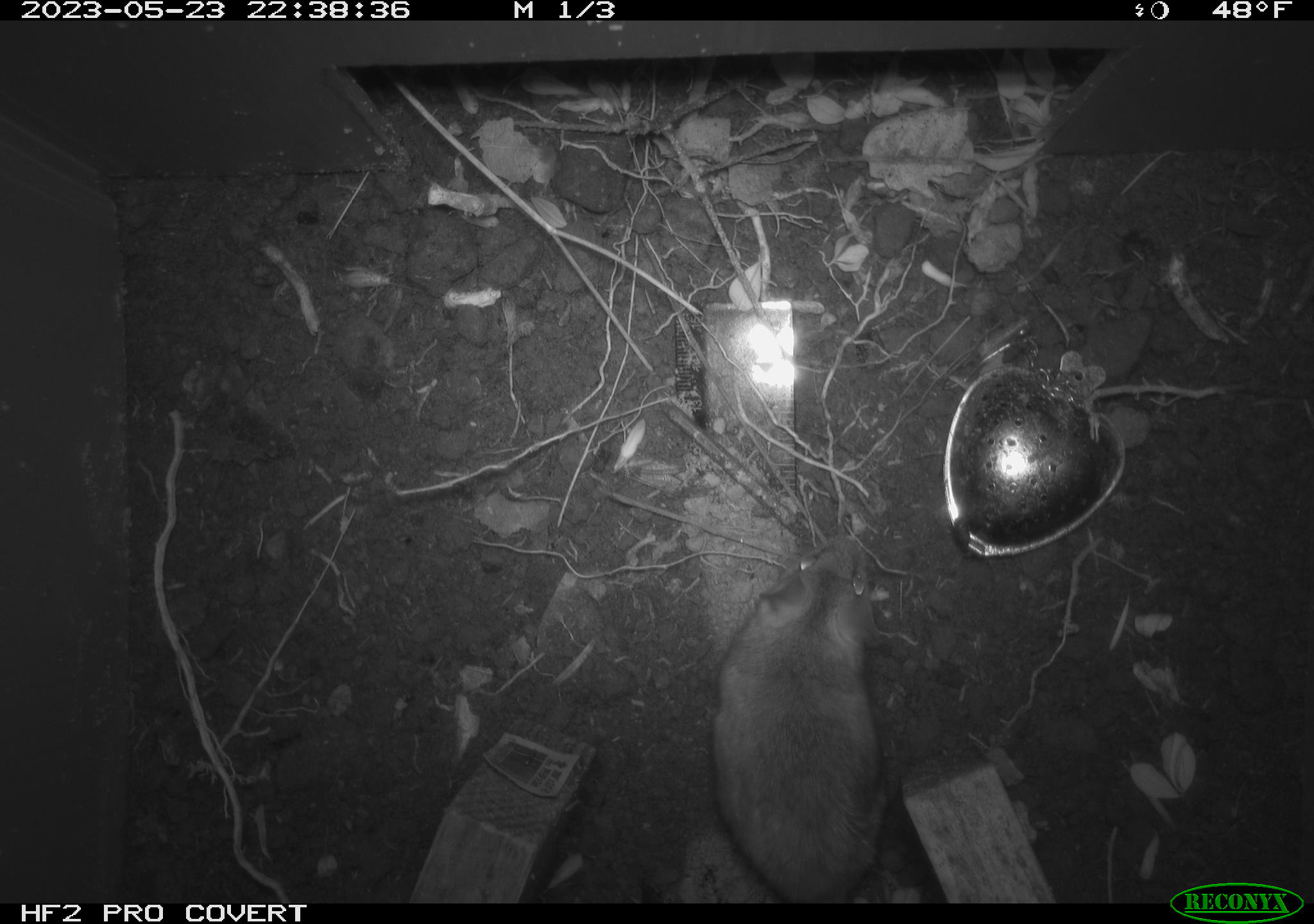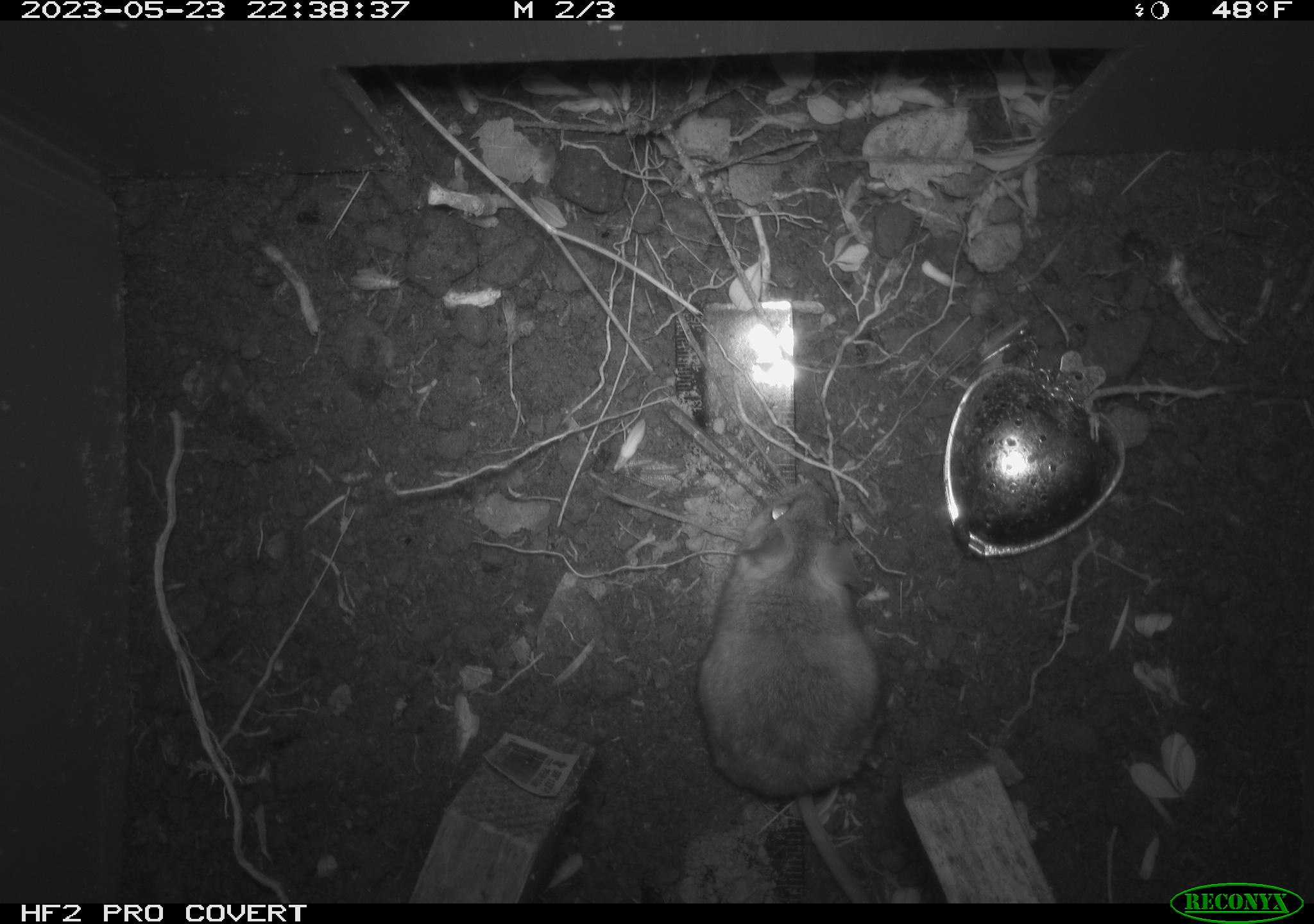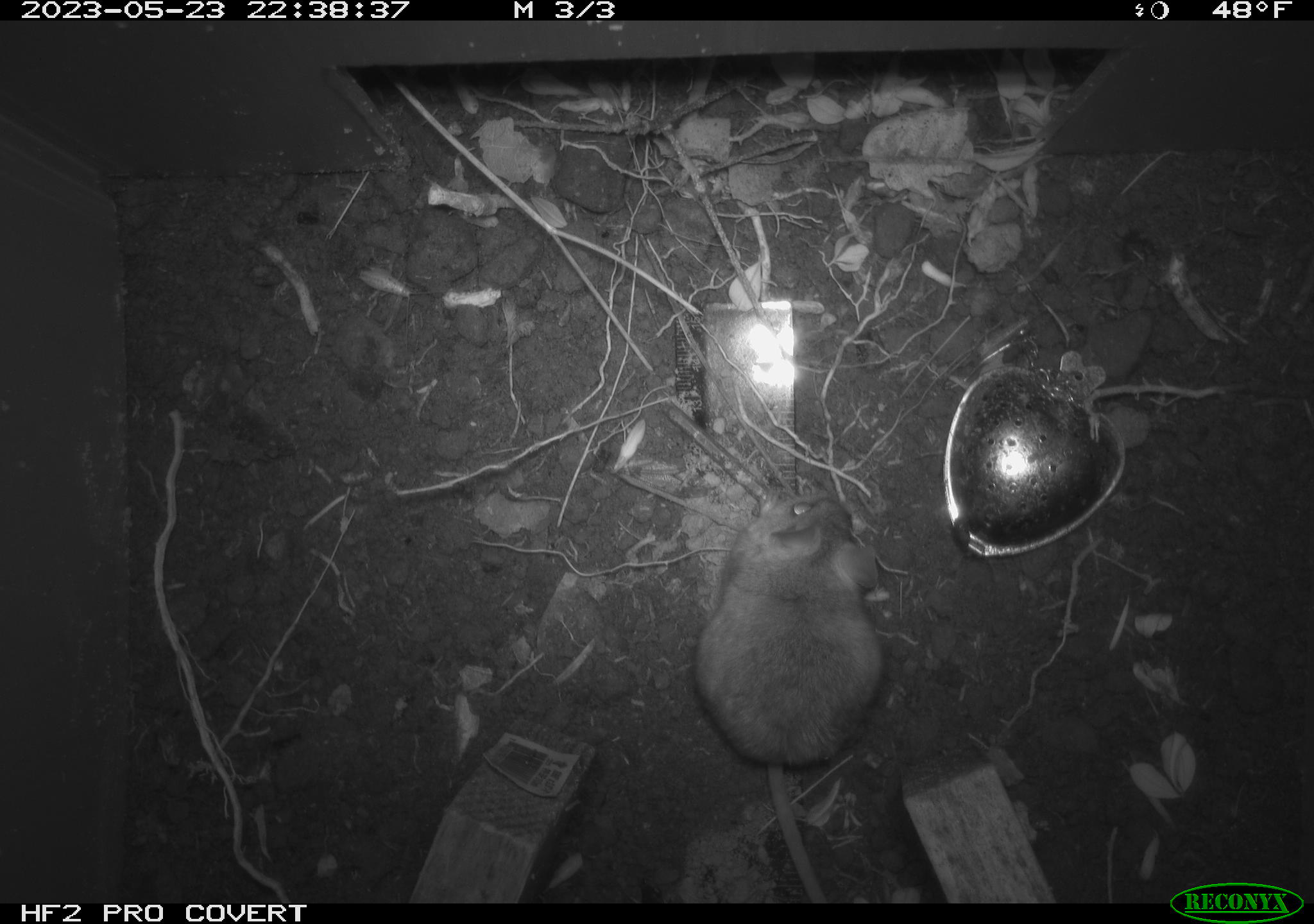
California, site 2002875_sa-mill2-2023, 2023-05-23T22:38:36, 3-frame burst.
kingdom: Animalia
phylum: Chordata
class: Mammalia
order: Rodentia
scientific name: Rodentia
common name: mouse species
Mouse species (Rodentia).